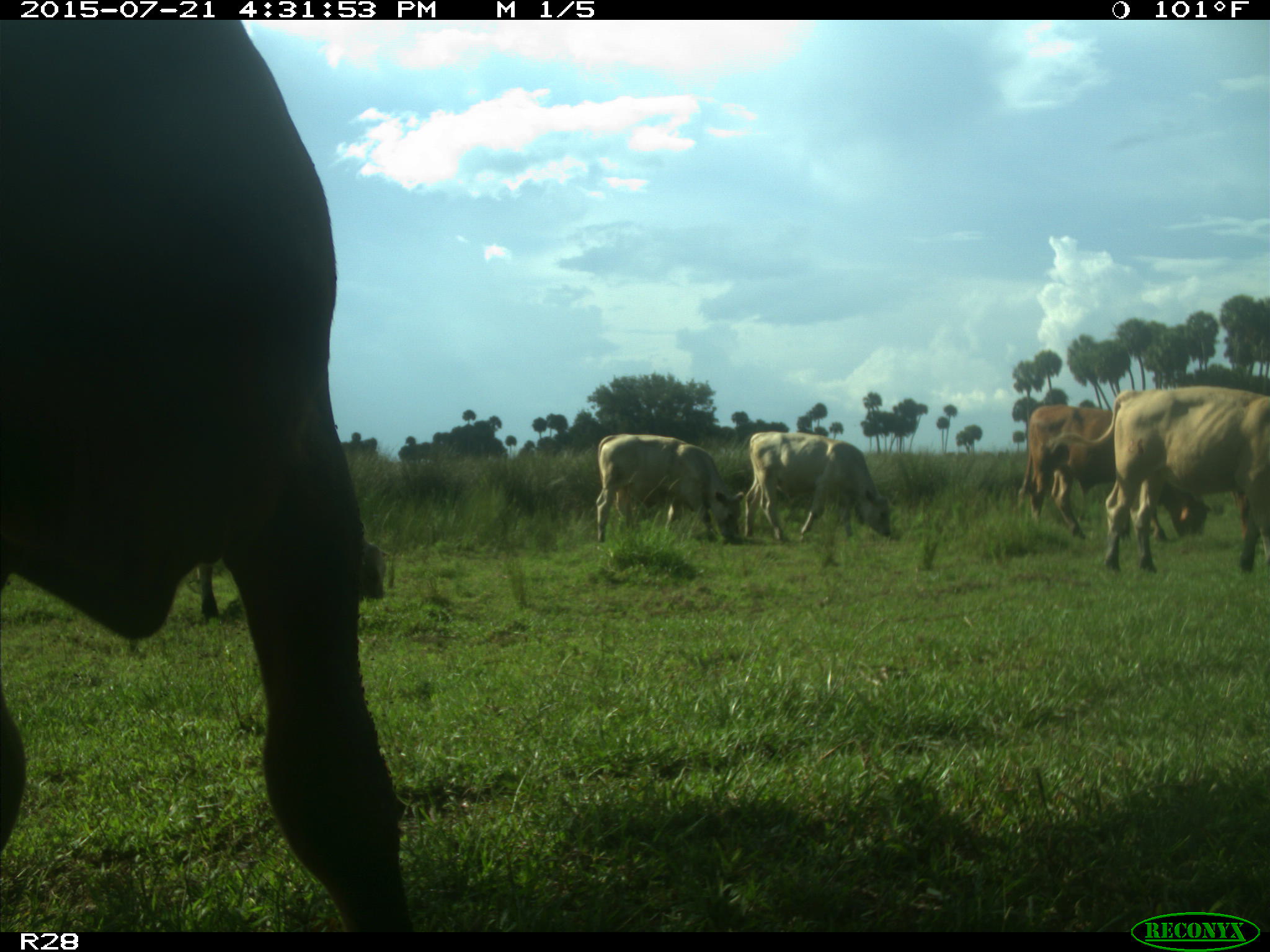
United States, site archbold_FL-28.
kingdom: Animalia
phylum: Chordata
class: Mammalia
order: Artiodactyla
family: Bovidae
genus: Bos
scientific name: Bos taurus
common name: domestic cow